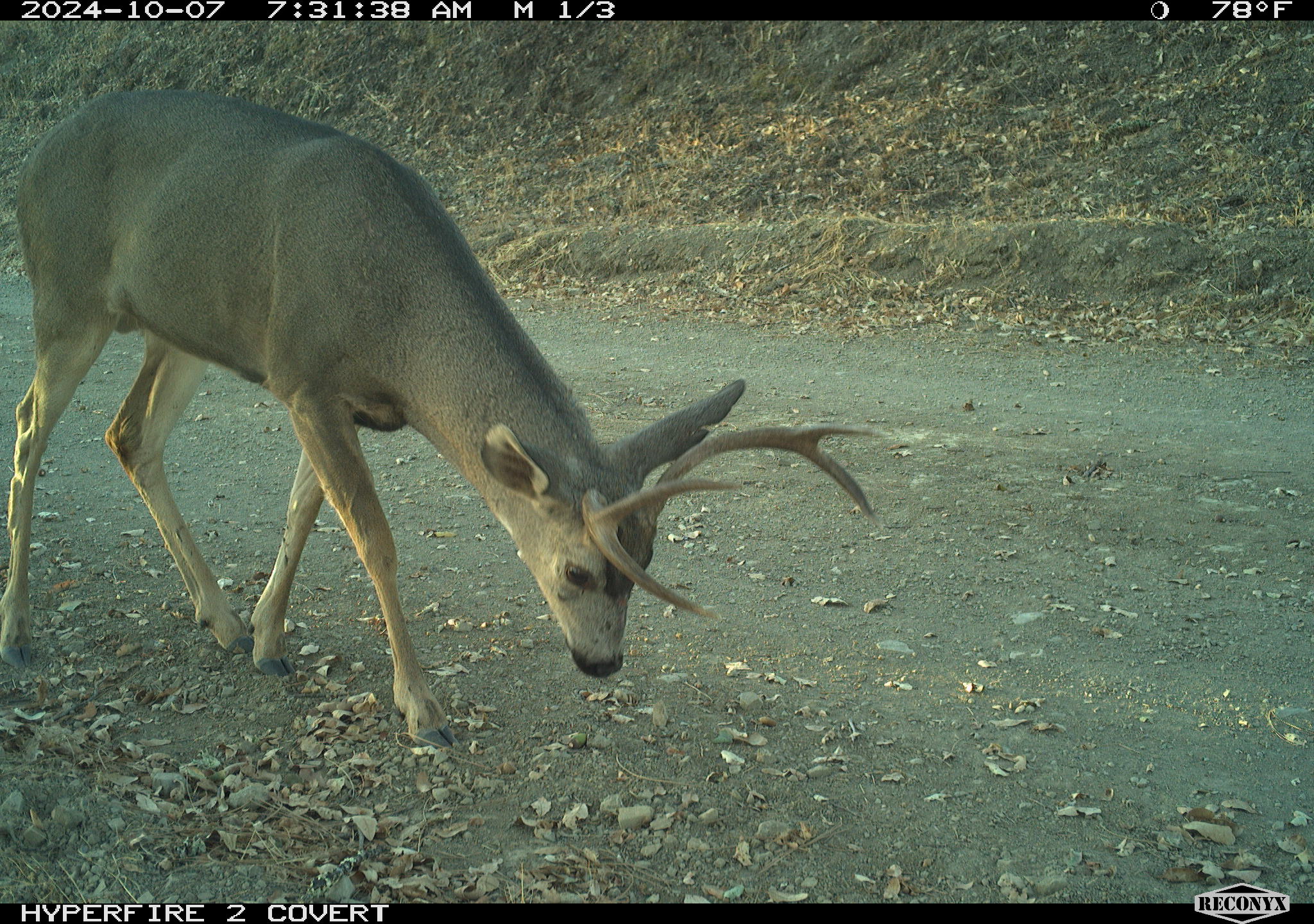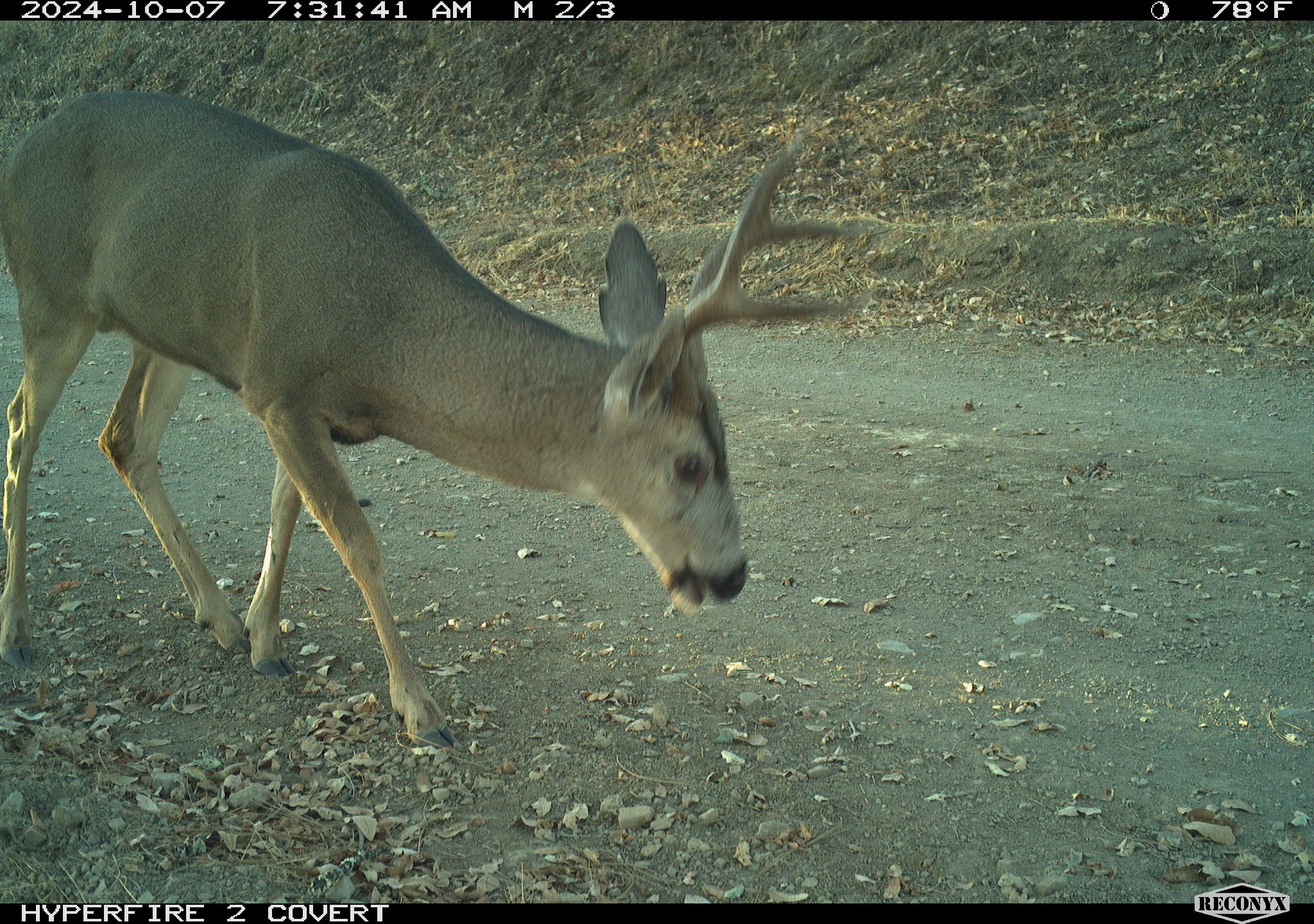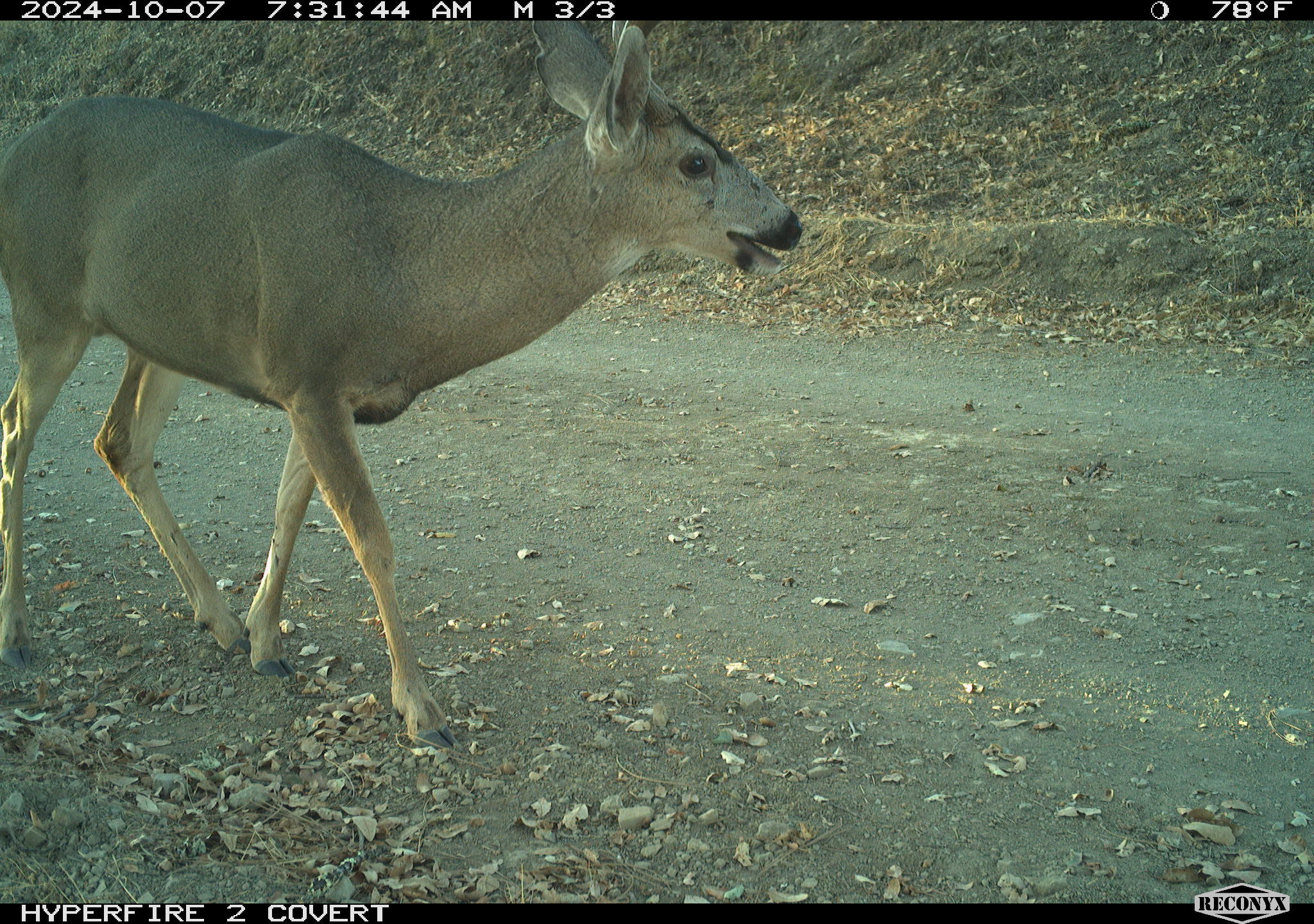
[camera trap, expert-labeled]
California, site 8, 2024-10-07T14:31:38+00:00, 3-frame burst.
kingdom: Animalia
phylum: Chordata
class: Mammalia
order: Artiodactyla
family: Cervidae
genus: Odocoileus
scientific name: Odocoileus hemionus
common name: mule deer